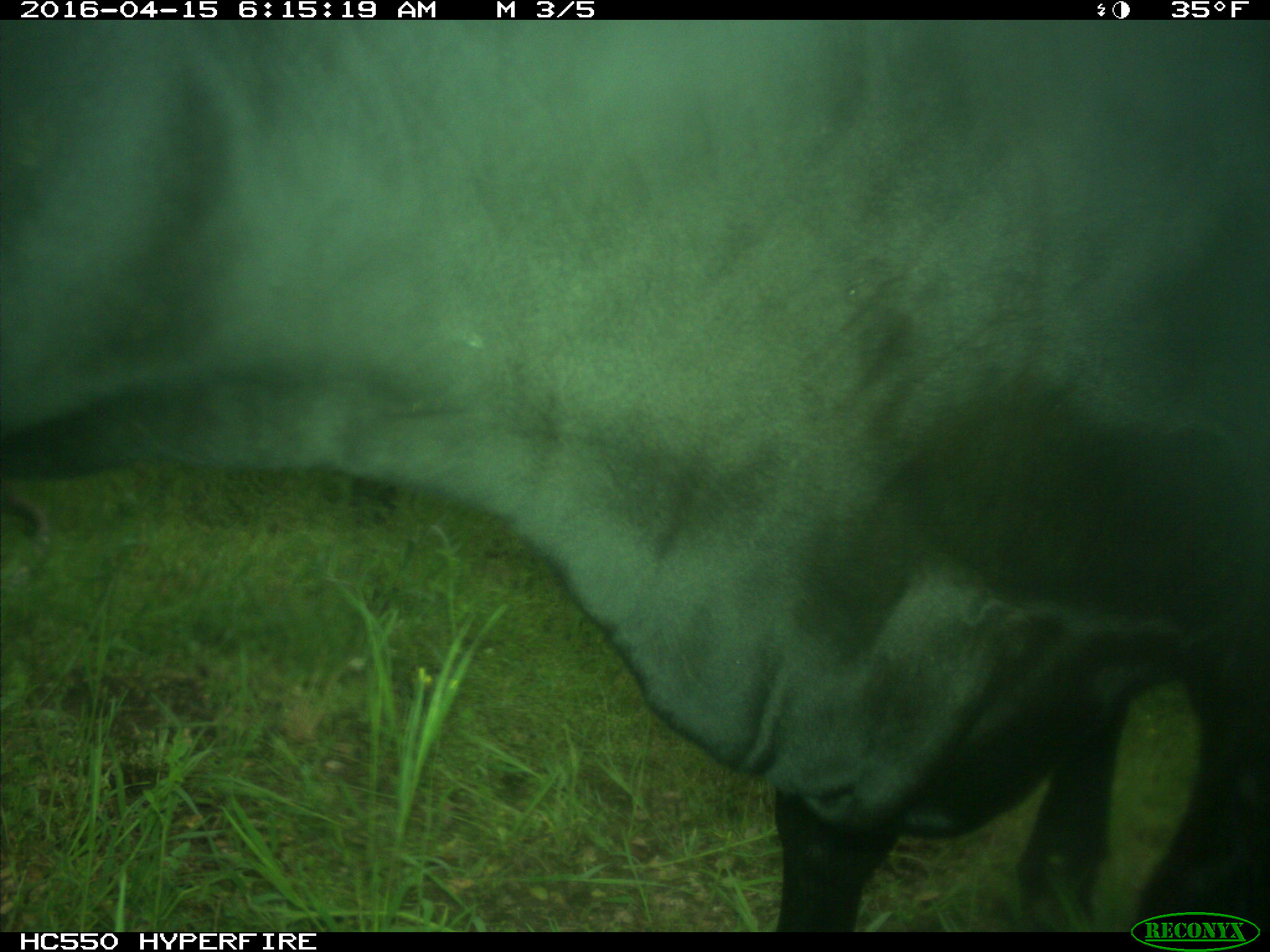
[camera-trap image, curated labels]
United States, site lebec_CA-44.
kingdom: Animalia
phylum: Chordata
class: Mammalia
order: Artiodactyla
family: Bovidae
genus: Bos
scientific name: Bos taurus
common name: domestic cow